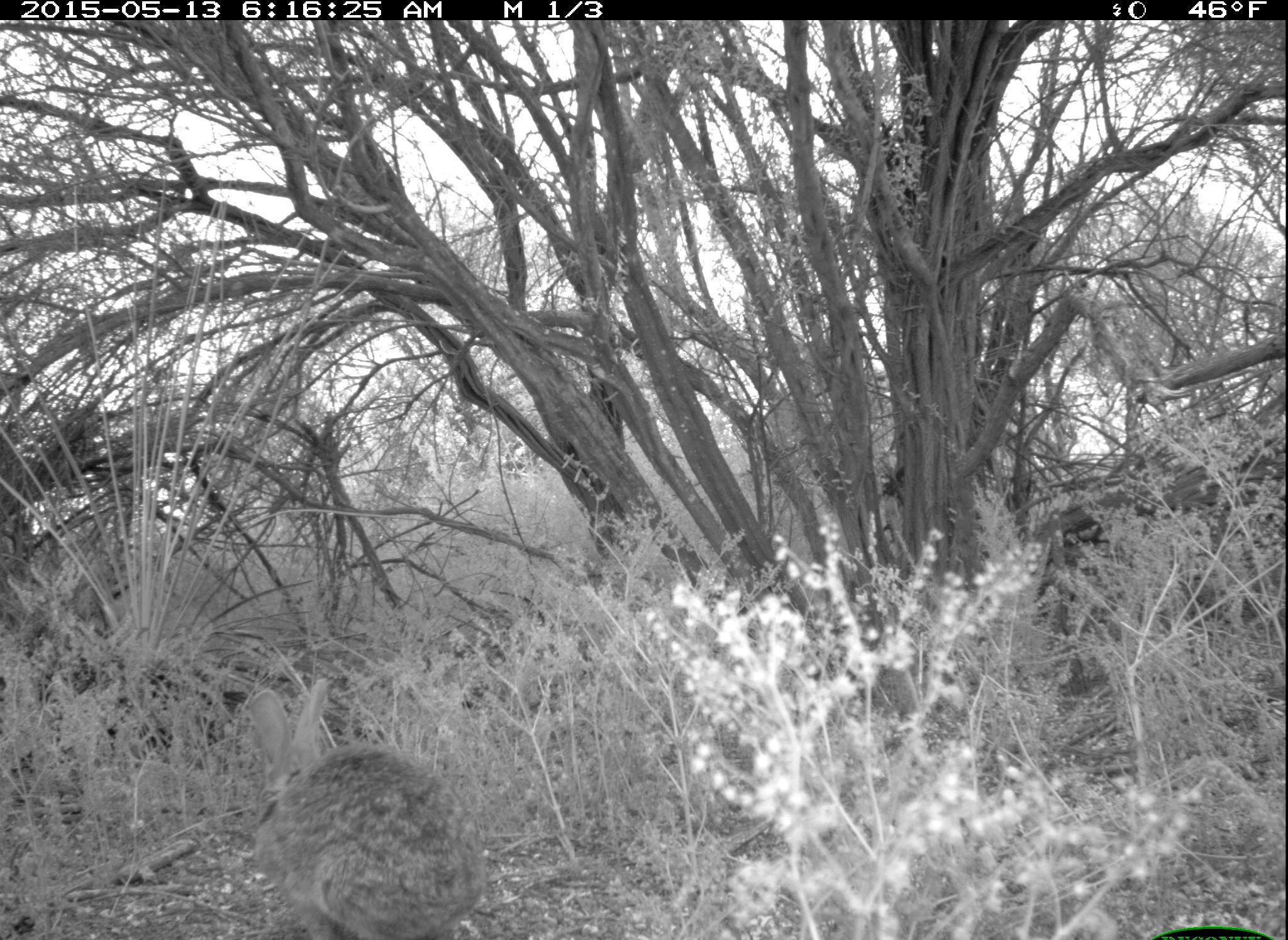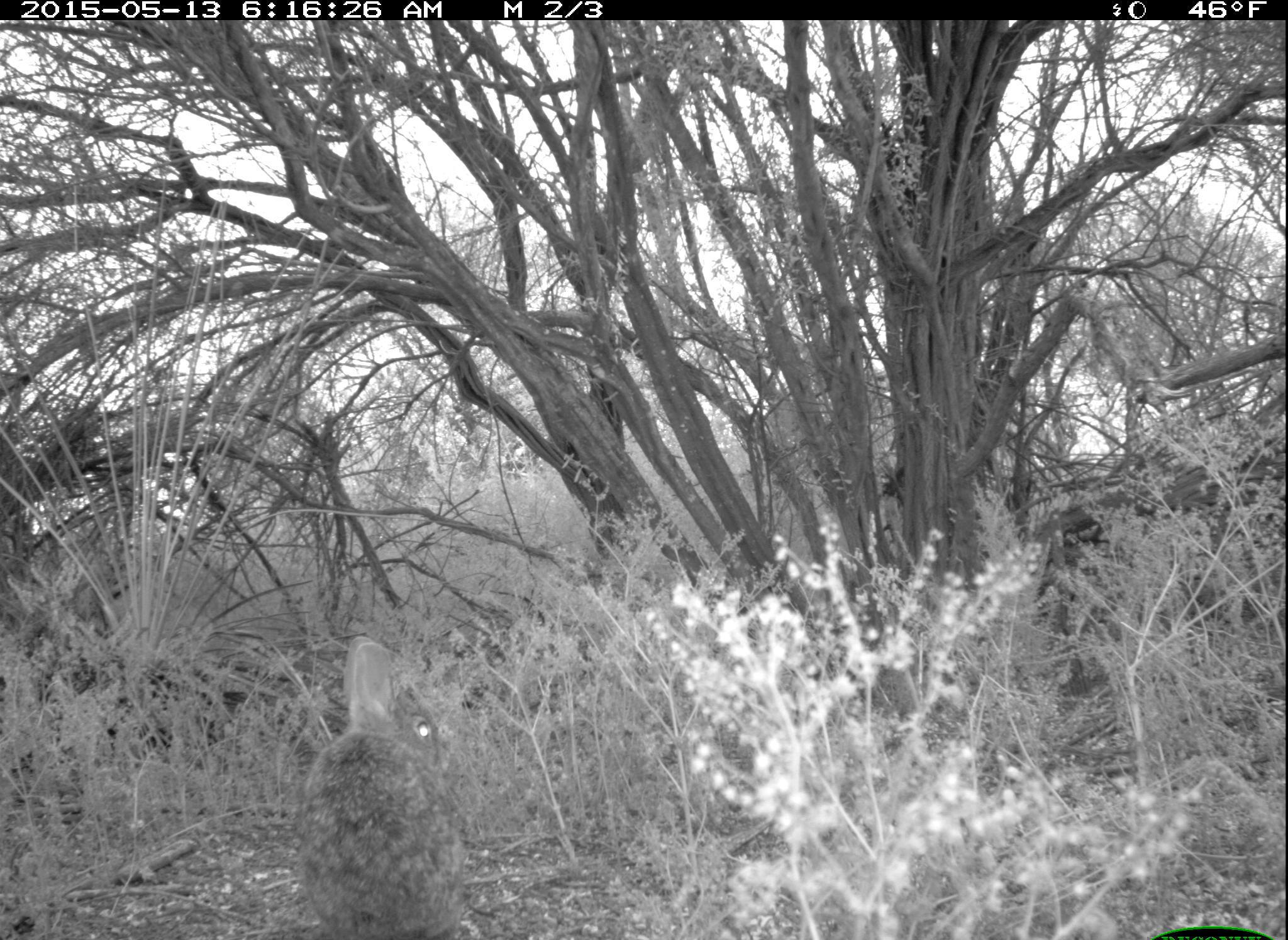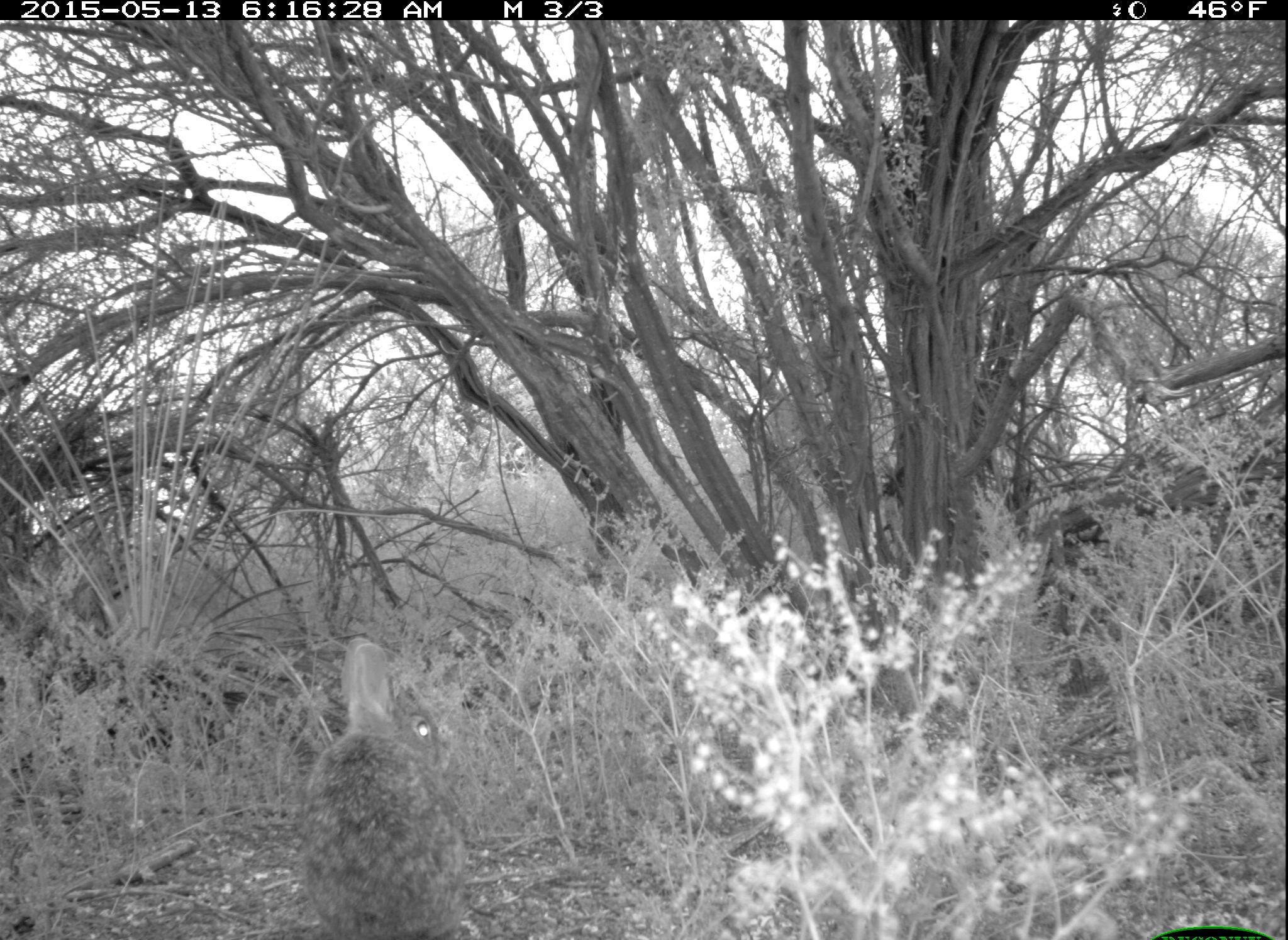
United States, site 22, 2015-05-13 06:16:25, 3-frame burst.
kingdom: Animalia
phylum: Chordata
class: Mammalia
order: Lagomorpha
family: Leporidae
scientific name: Leporidae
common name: rabbits and hares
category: rabbit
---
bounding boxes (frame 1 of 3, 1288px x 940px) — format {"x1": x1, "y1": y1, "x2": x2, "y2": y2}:
rabbit: {"x1": 240, "y1": 677, "x2": 489, "y2": 938}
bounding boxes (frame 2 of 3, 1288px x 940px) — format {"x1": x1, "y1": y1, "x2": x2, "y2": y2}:
rabbit: {"x1": 295, "y1": 636, "x2": 476, "y2": 938}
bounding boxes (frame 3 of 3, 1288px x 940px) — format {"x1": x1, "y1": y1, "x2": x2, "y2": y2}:
rabbit: {"x1": 299, "y1": 637, "x2": 472, "y2": 938}